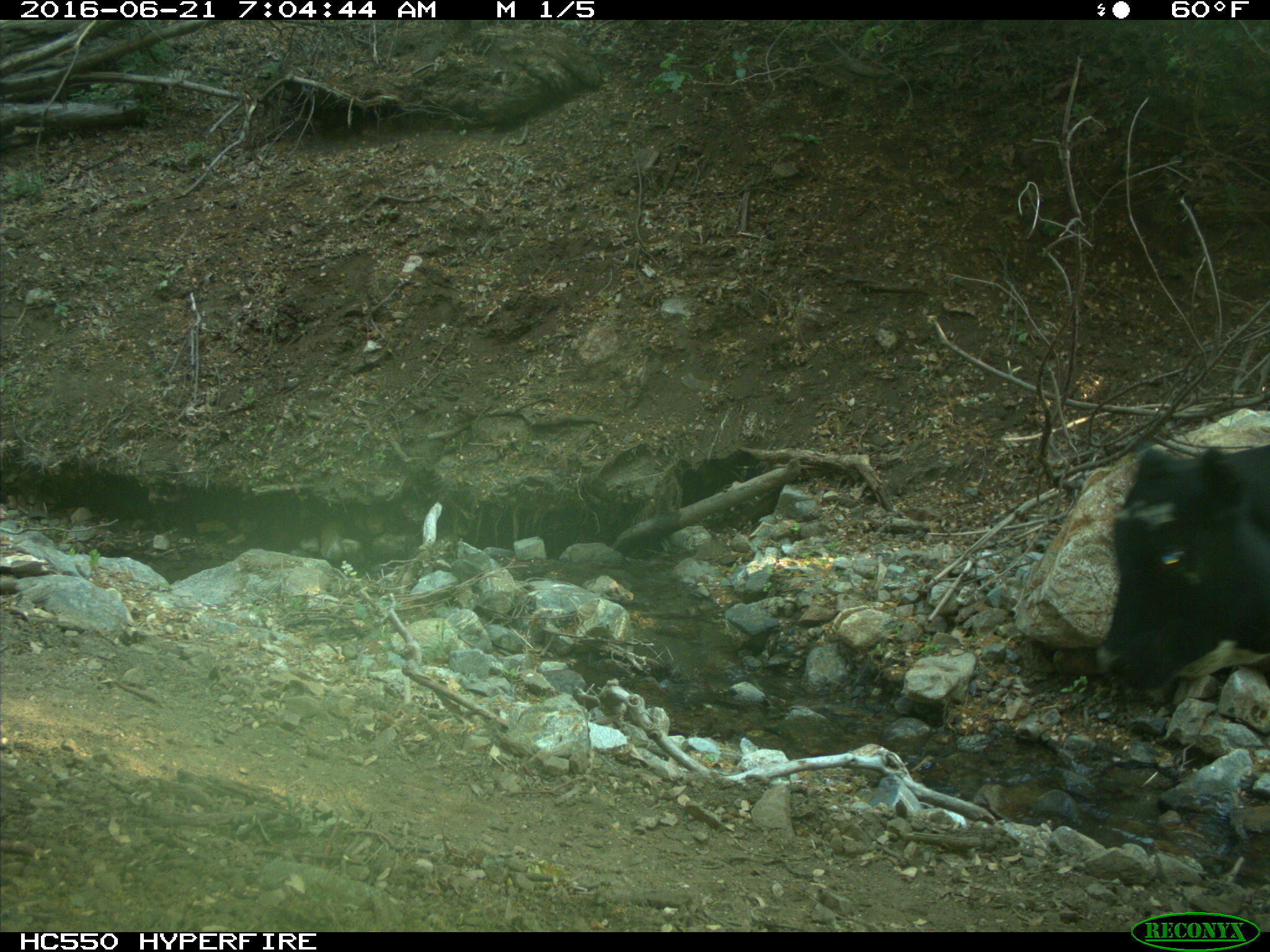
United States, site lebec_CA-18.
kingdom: Animalia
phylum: Chordata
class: Mammalia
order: Artiodactyla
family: Bovidae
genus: Bos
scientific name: Bos taurus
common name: domestic cow